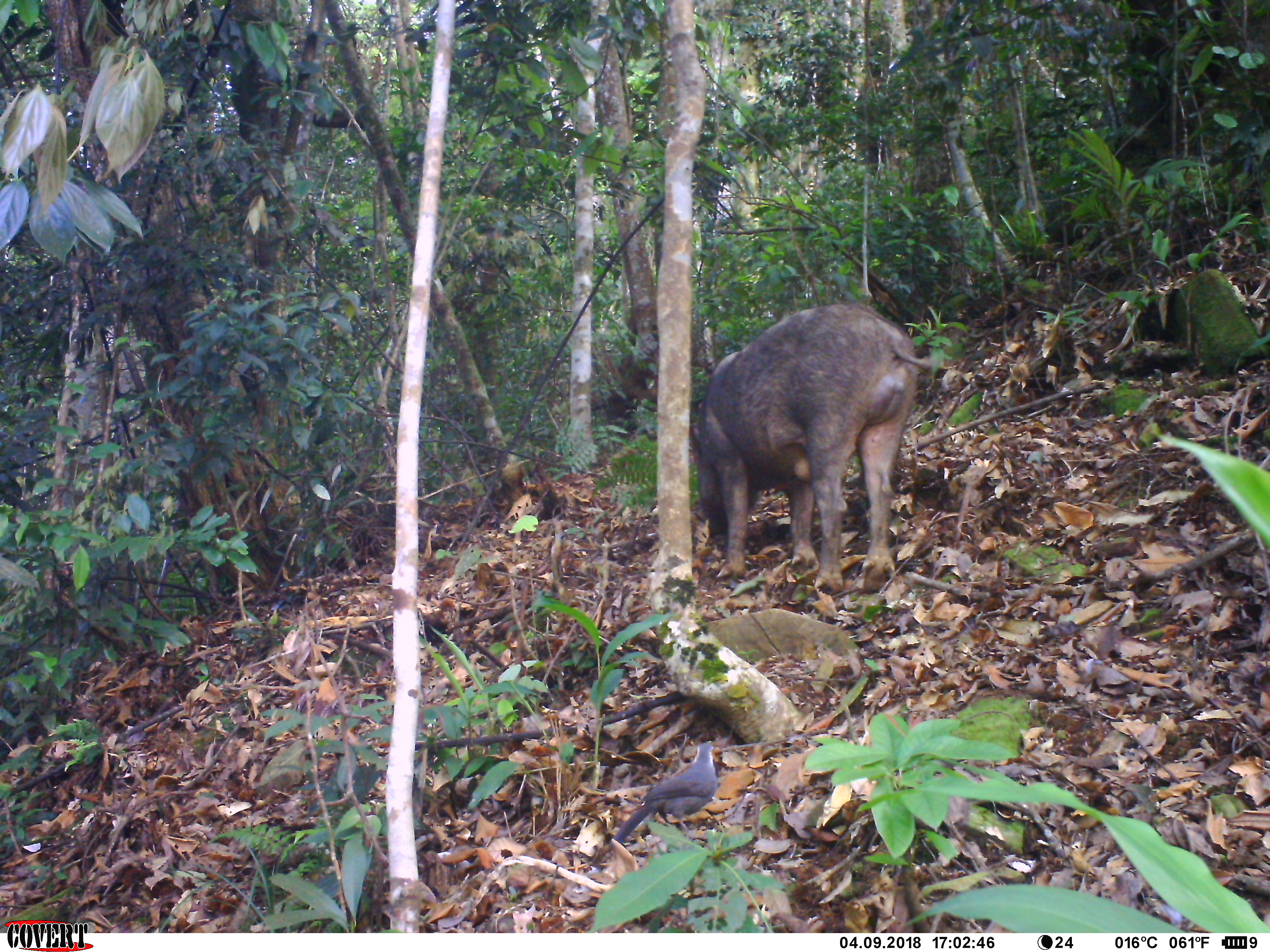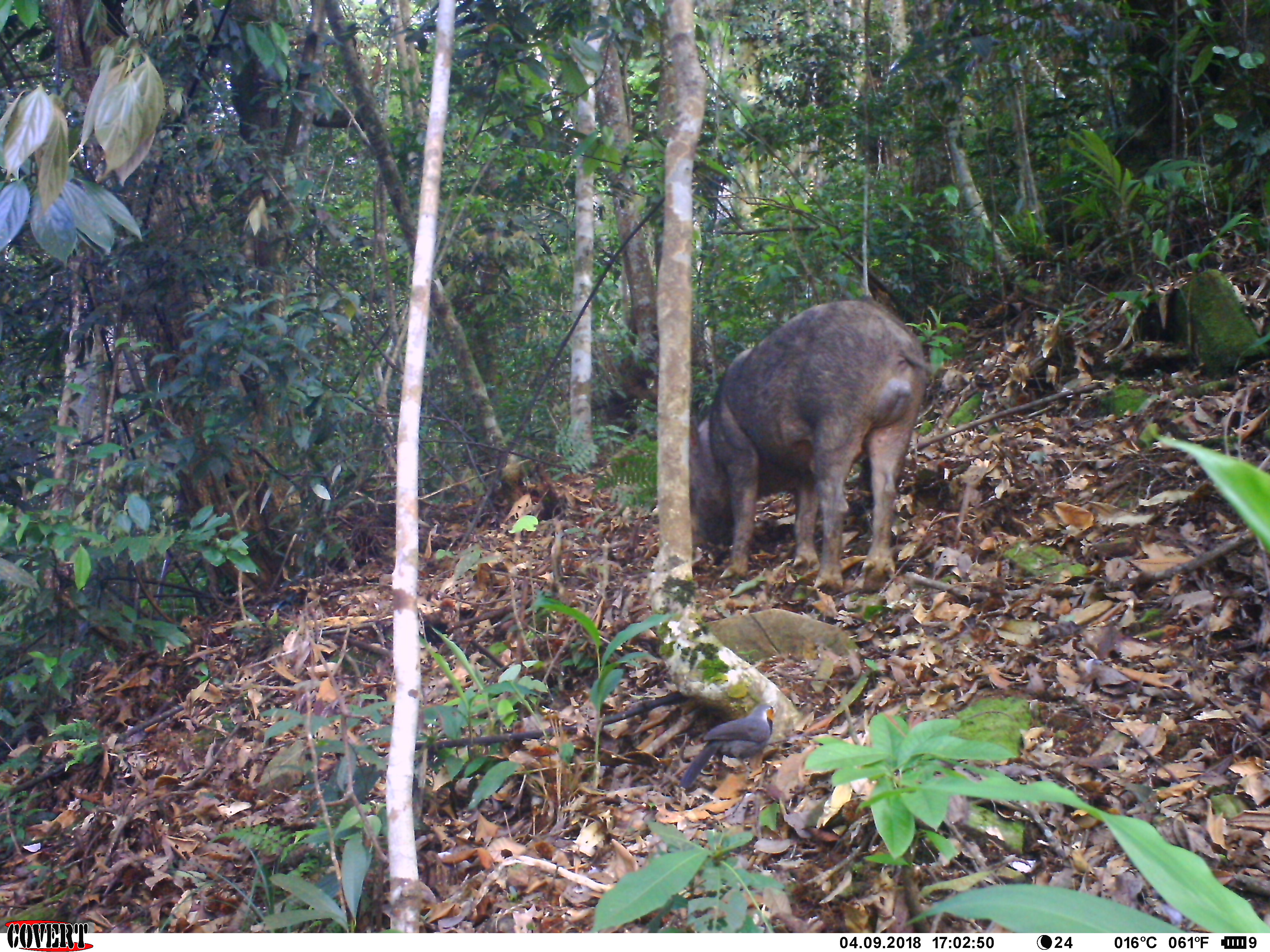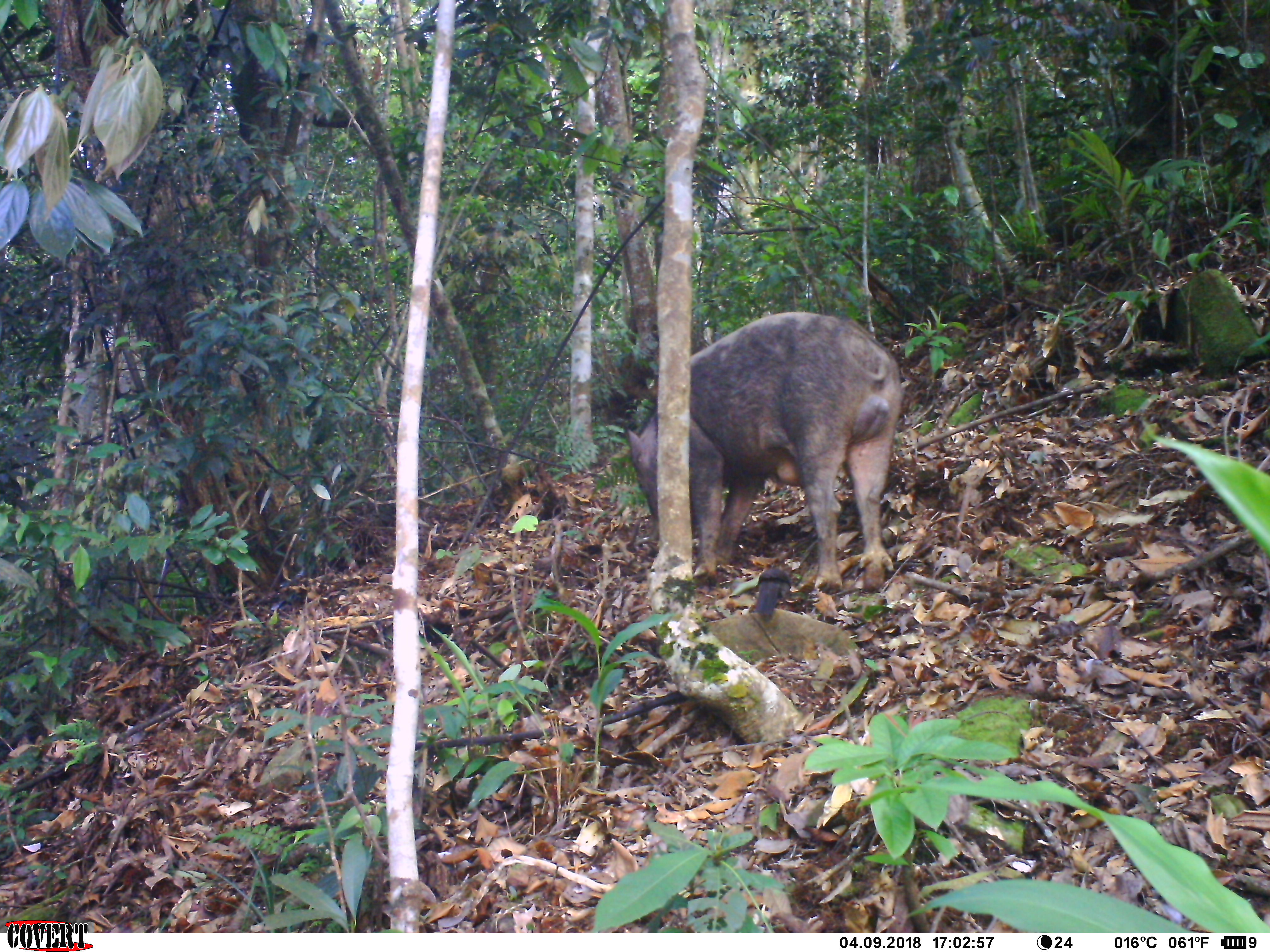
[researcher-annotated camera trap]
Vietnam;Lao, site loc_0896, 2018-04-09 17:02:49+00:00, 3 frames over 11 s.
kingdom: Animalia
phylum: Chordata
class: Mammalia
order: Artiodactyla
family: Suidae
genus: Sus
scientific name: Sus scrofa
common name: eurasian wild pig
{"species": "eurasian wild pig (Sus scrofa)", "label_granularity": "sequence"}